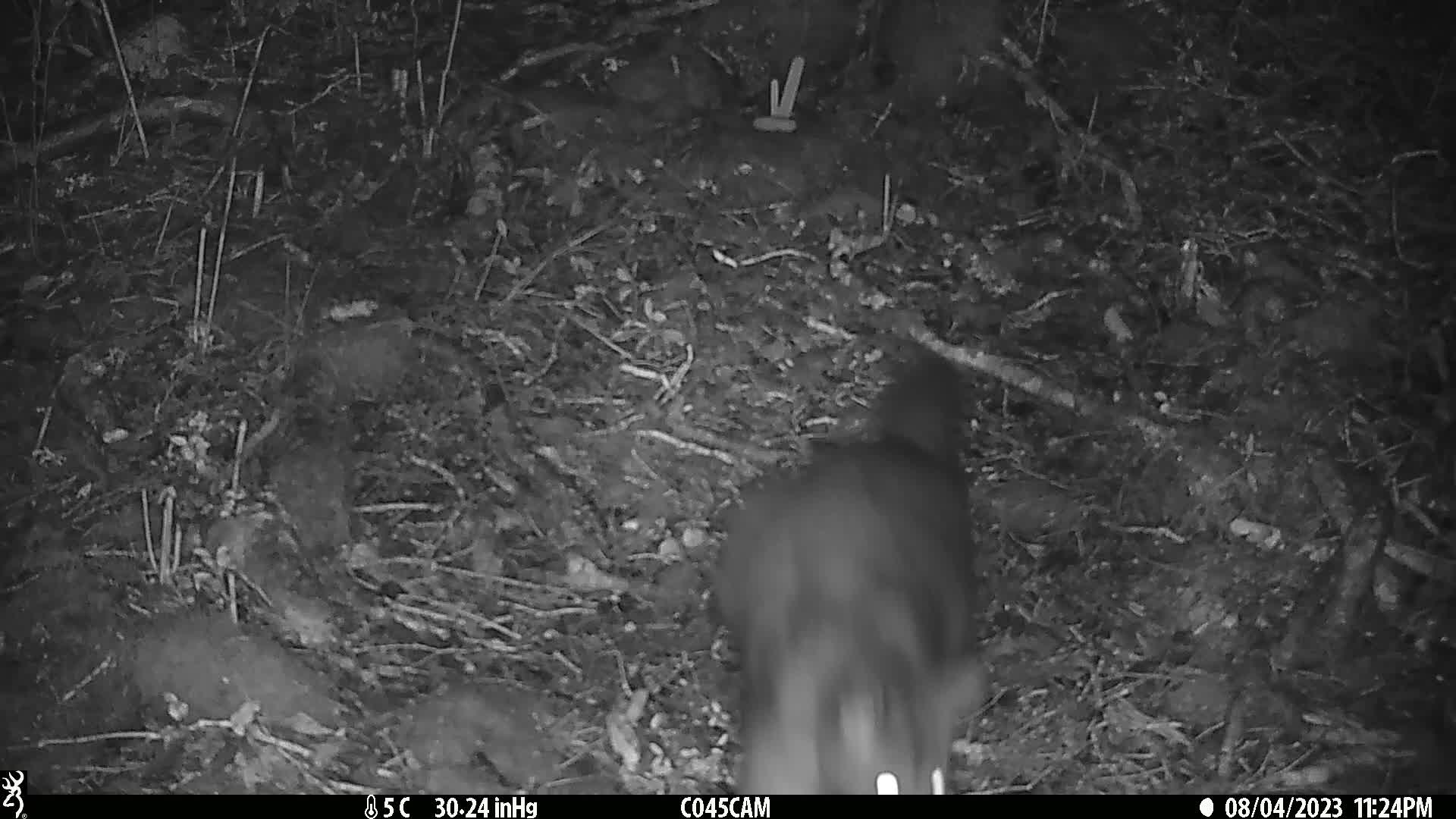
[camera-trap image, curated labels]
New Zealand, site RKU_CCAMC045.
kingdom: Animalia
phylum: Chordata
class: Mammalia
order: Diprotodontia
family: Phalangeridae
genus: Trichosurus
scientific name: Trichosurus vulpecula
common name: common brushtail possum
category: possum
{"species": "possum (common brushtail possum) (Trichosurus vulpecula)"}